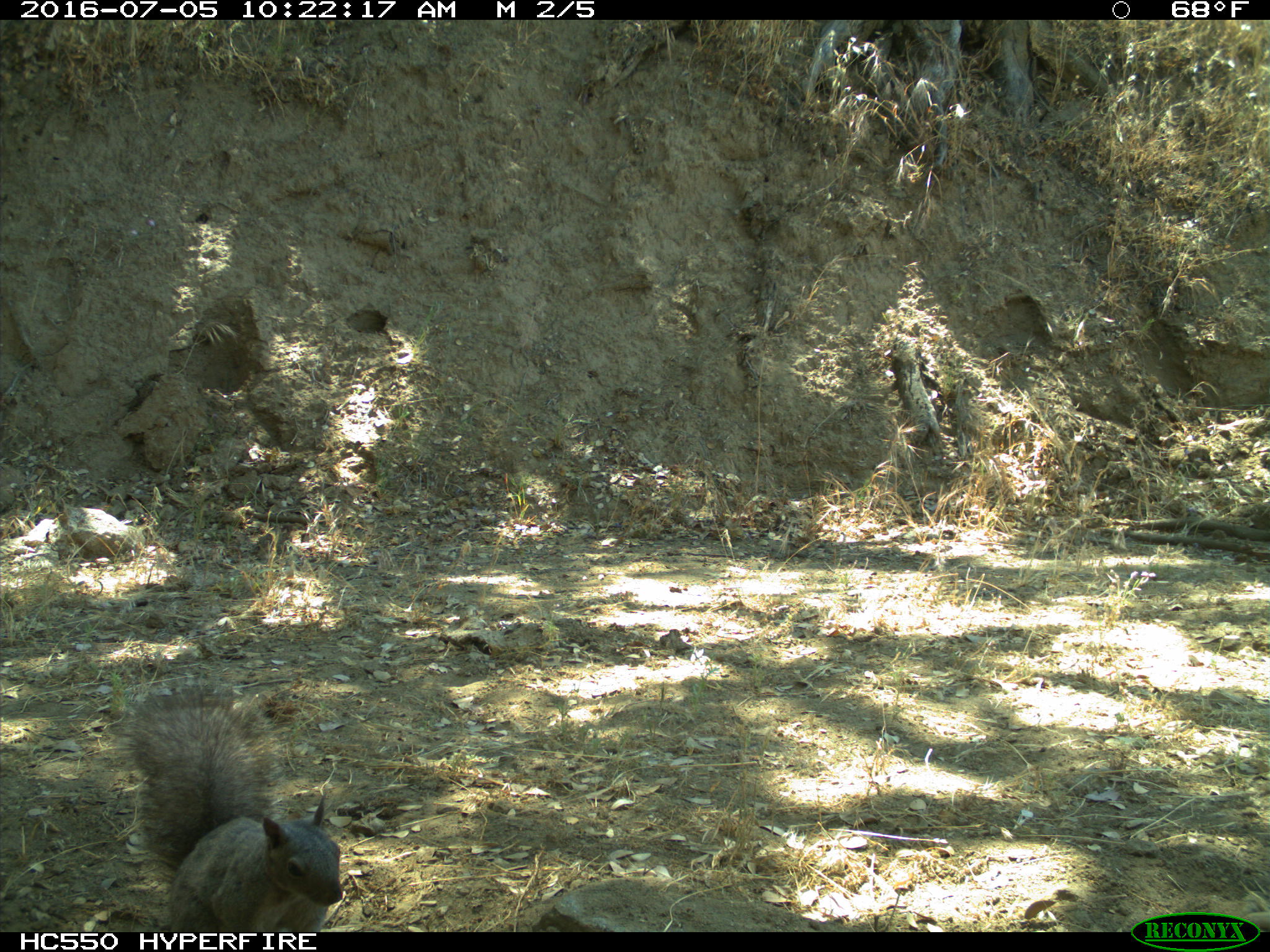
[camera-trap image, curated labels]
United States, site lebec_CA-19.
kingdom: Animalia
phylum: Chordata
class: Mammalia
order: Rodentia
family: Sciuridae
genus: Sciurus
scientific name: Sciurus carolinensis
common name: eastern gray squirrel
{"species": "Sciurus carolinensis (eastern gray squirrel)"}